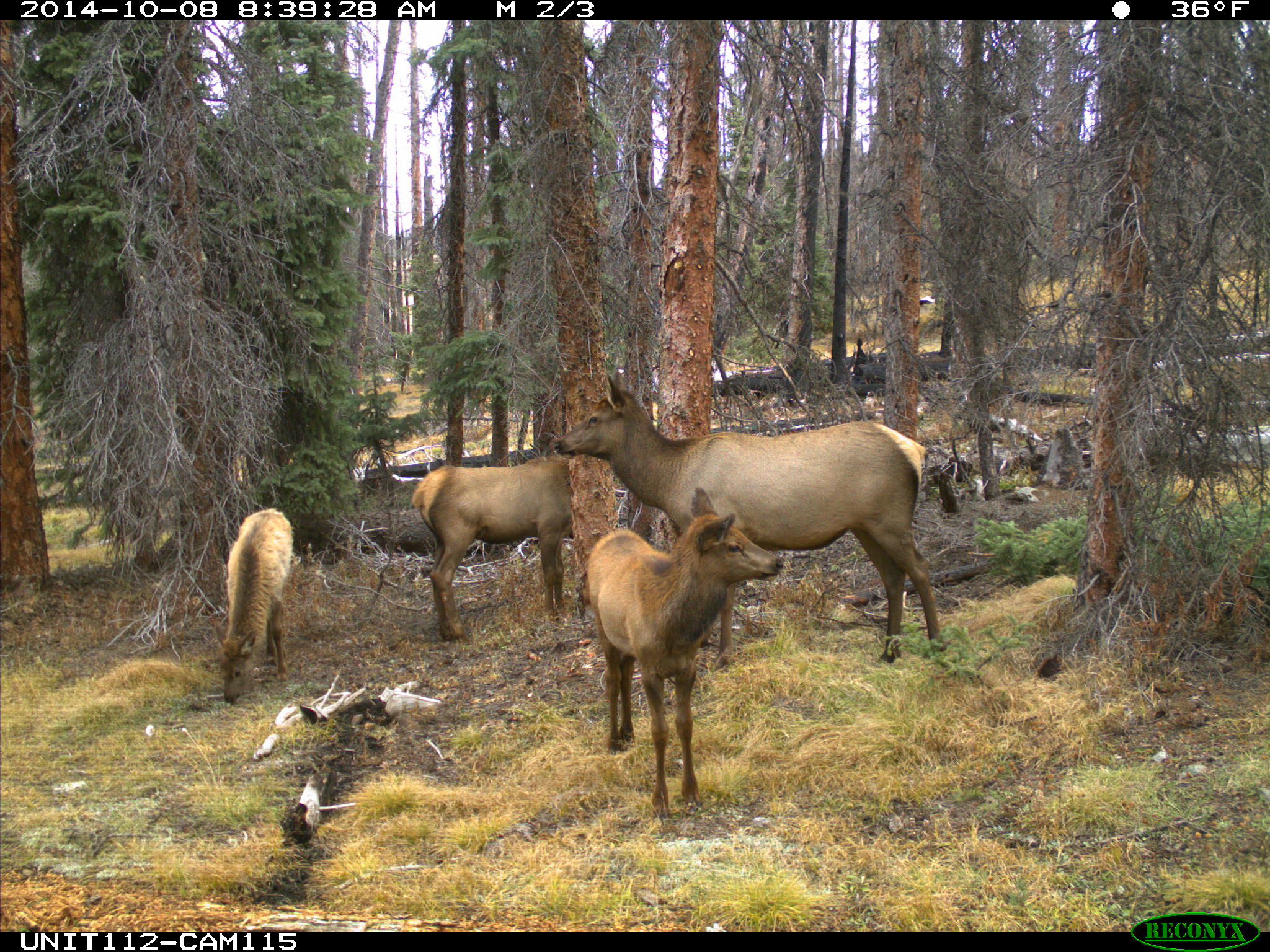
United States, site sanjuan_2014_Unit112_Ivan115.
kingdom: Animalia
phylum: Chordata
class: Mammalia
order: Artiodactyla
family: Cervidae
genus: Cervus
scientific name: Cervus elaphus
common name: red deer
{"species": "Cervus elaphus (red deer)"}